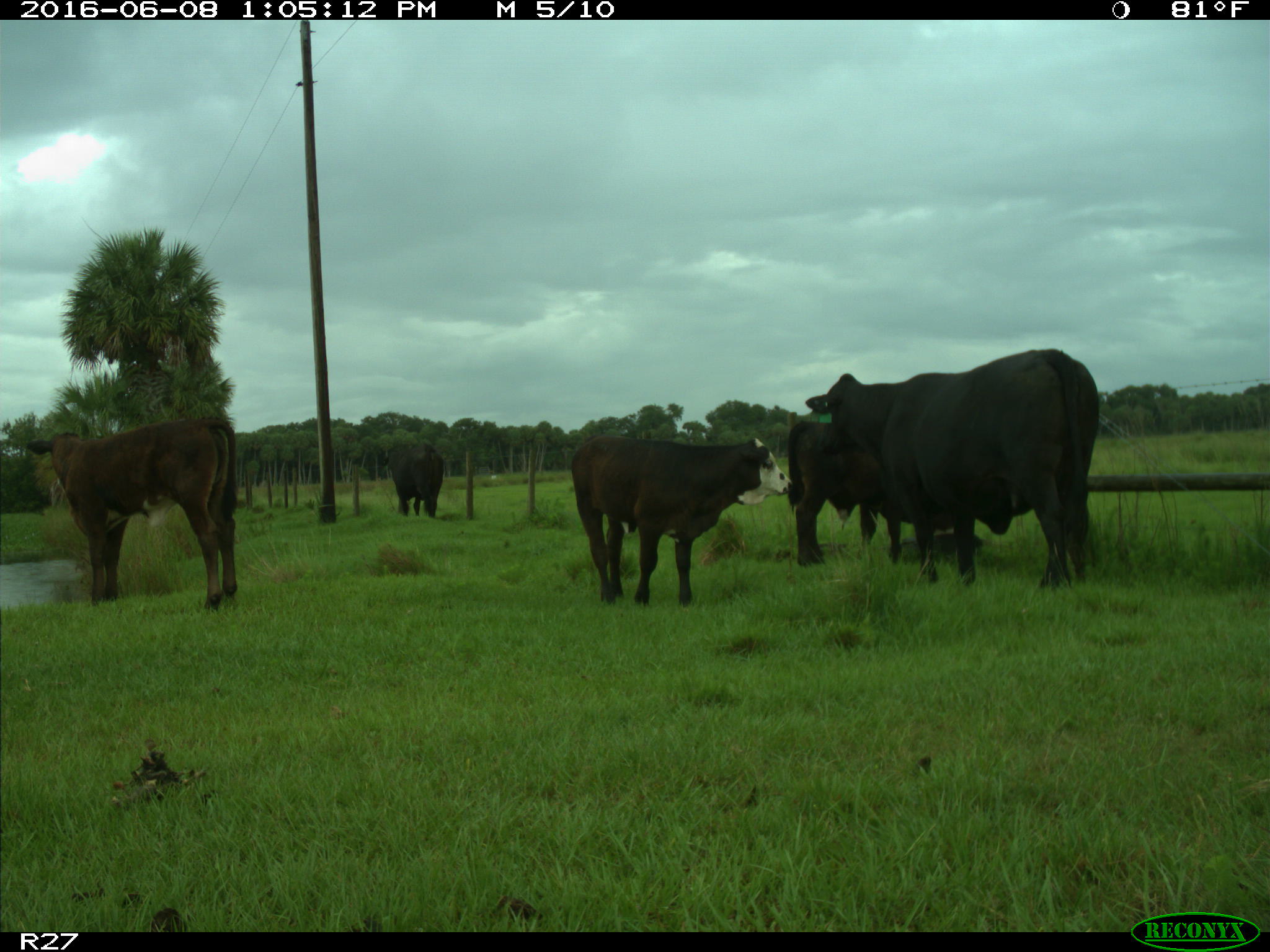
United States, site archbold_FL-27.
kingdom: Animalia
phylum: Chordata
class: Mammalia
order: Artiodactyla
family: Bovidae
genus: Bos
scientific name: Bos taurus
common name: domestic cow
Bos taurus (domestic cow).